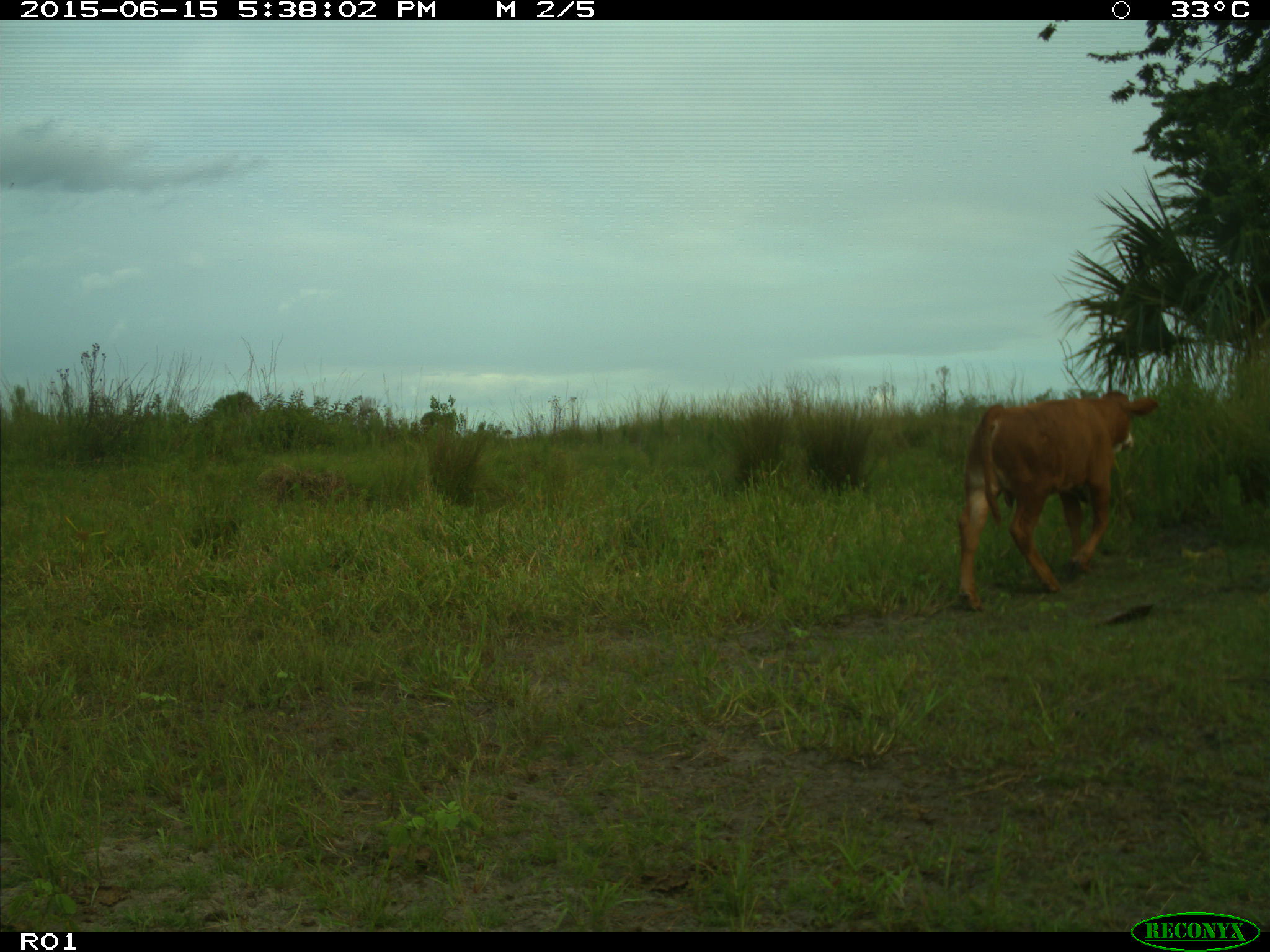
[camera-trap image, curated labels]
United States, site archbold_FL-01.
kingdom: Animalia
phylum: Chordata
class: Mammalia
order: Artiodactyla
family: Bovidae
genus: Bos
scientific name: Bos taurus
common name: domestic cow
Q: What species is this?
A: Bos taurus (domestic cow).